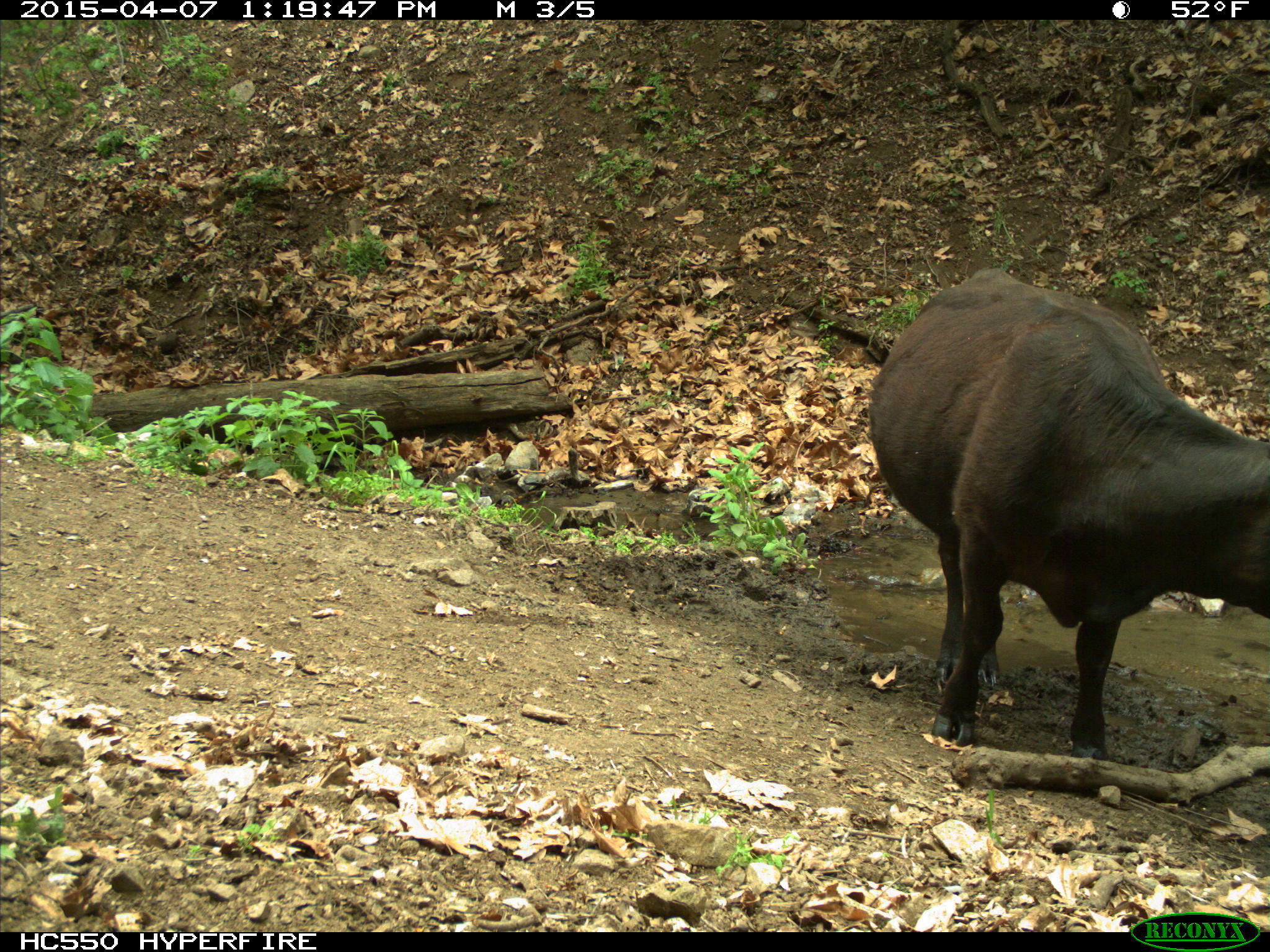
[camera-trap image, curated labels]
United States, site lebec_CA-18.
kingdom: Animalia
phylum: Chordata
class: Mammalia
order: Artiodactyla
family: Bovidae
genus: Bos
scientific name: Bos taurus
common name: domestic cow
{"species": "Bos taurus (domestic cow)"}